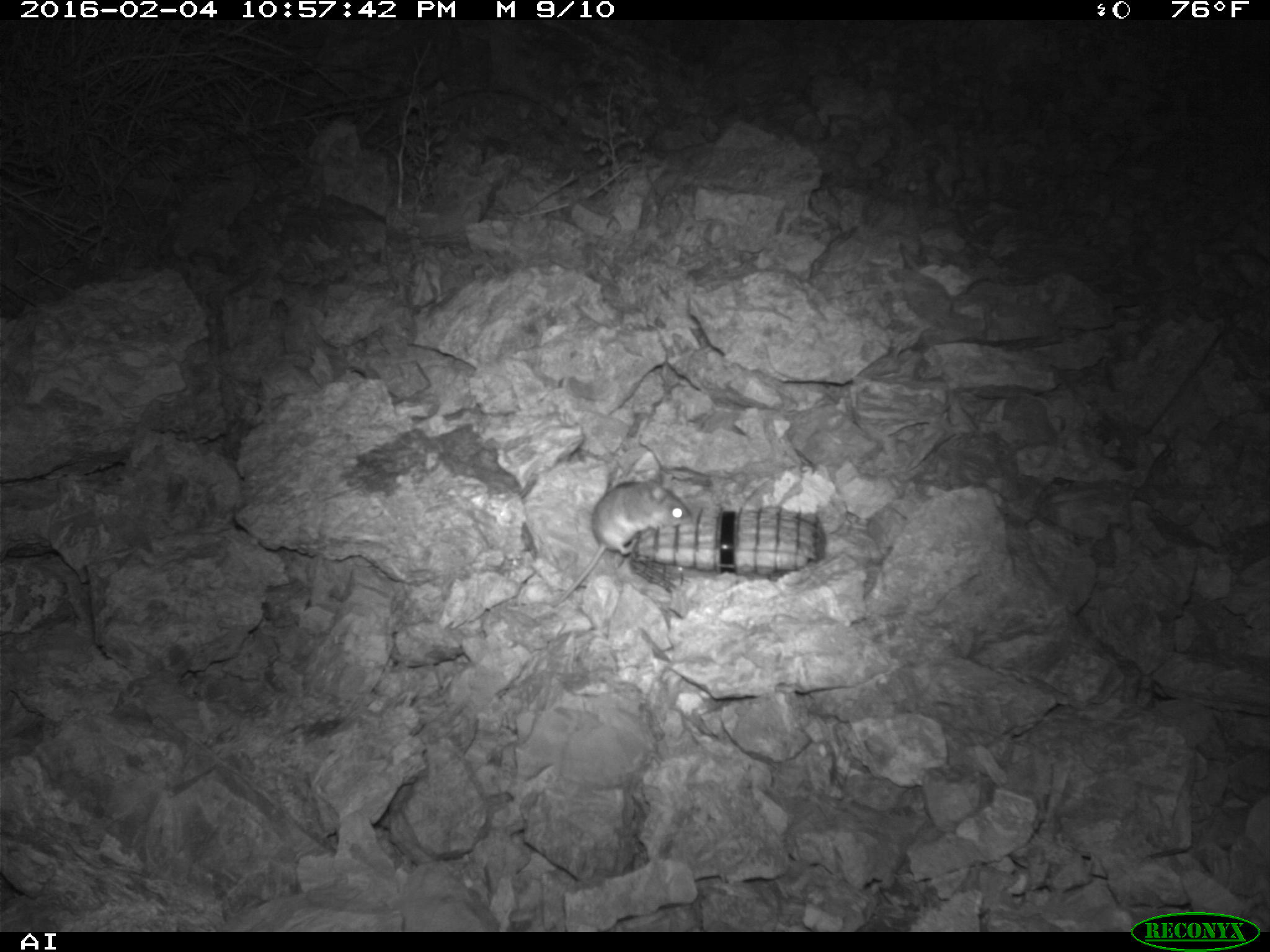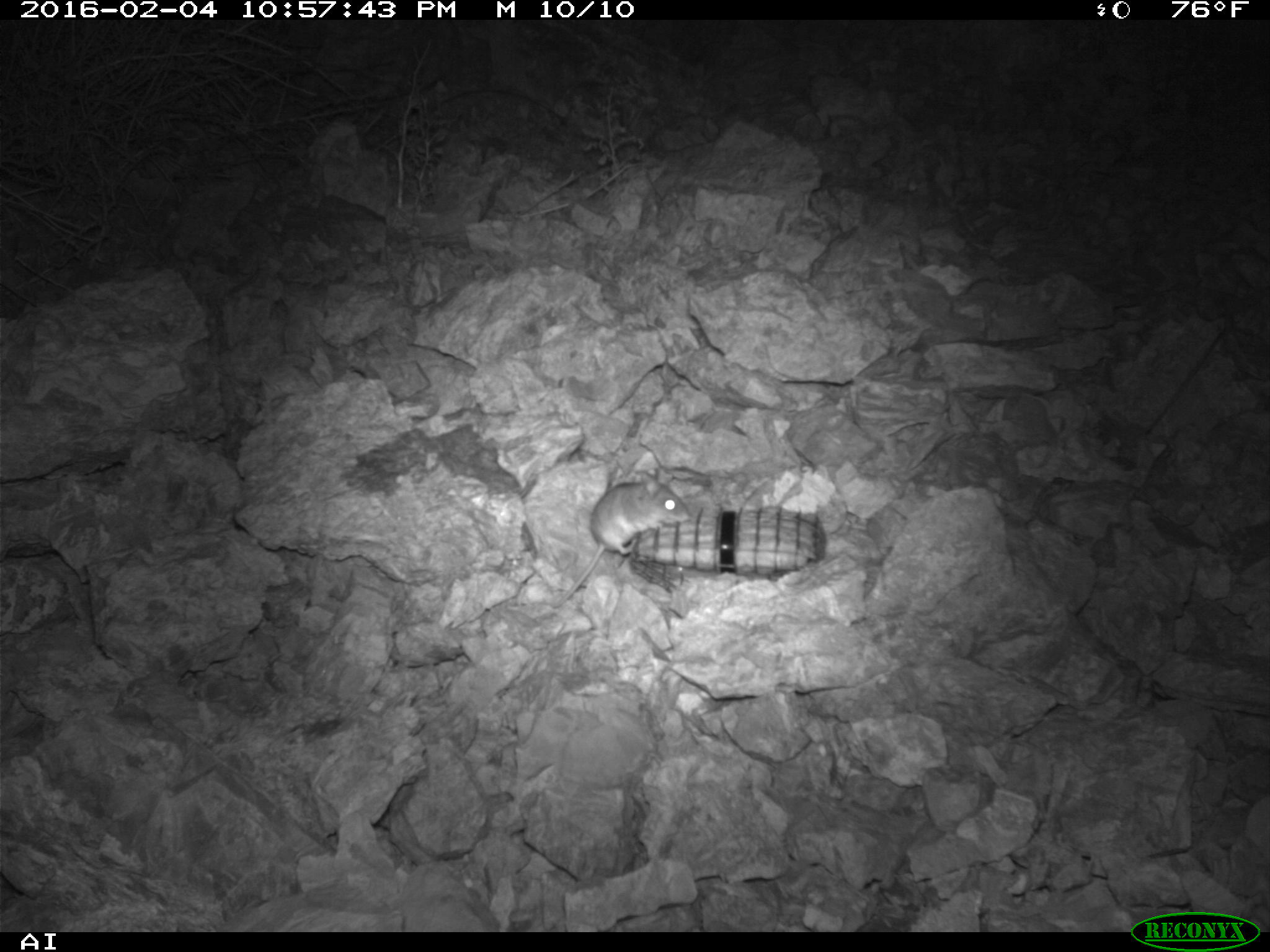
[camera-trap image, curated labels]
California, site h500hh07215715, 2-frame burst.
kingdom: Animalia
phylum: Chordata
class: Mammalia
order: Rodentia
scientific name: Rodentia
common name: rodent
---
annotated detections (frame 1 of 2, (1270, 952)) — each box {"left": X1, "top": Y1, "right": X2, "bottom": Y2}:
rodent: {"left": 552, "top": 473, "right": 691, "bottom": 607}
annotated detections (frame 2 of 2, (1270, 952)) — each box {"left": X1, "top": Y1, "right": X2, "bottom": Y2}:
rodent: {"left": 551, "top": 471, "right": 690, "bottom": 612}